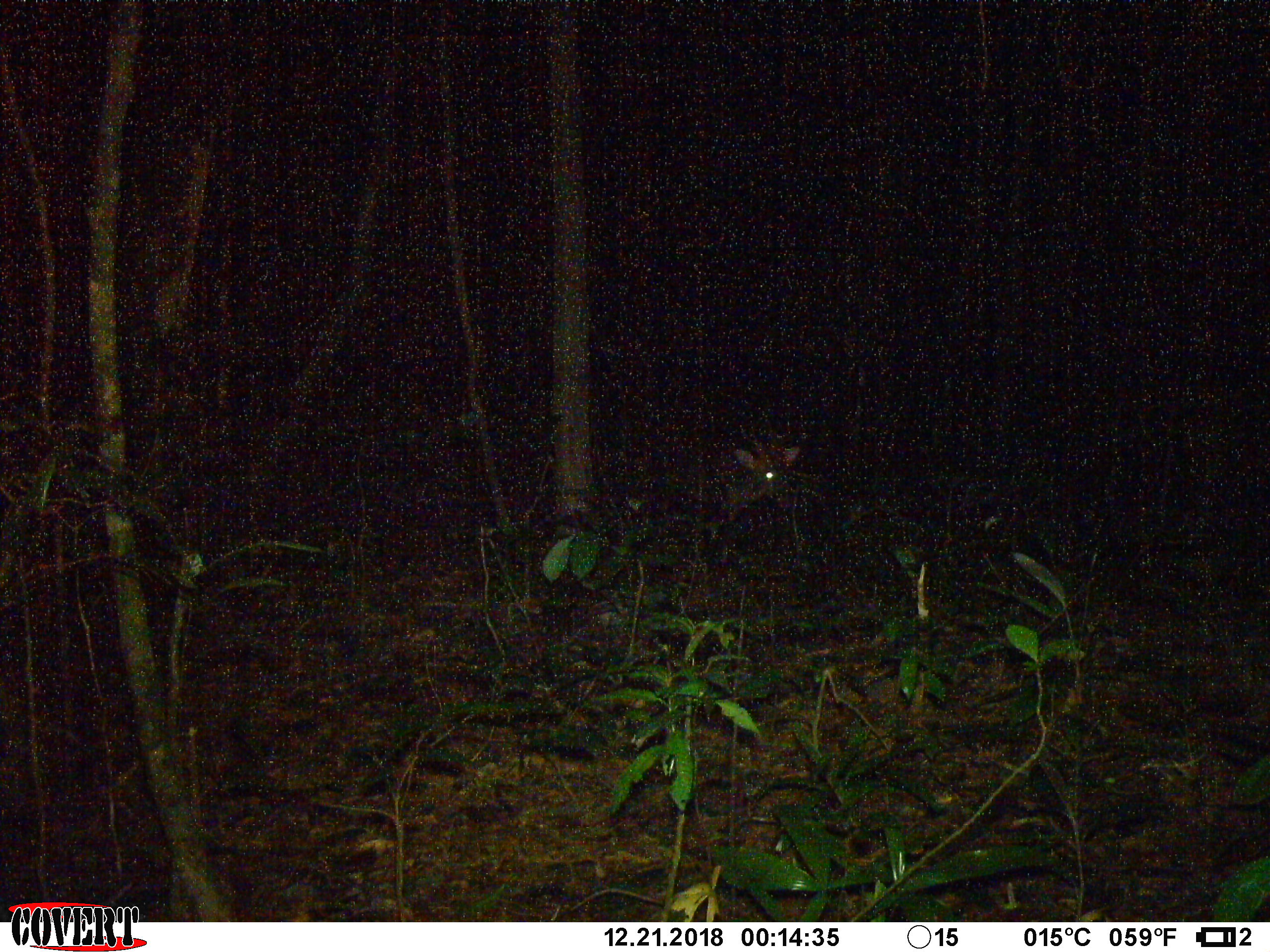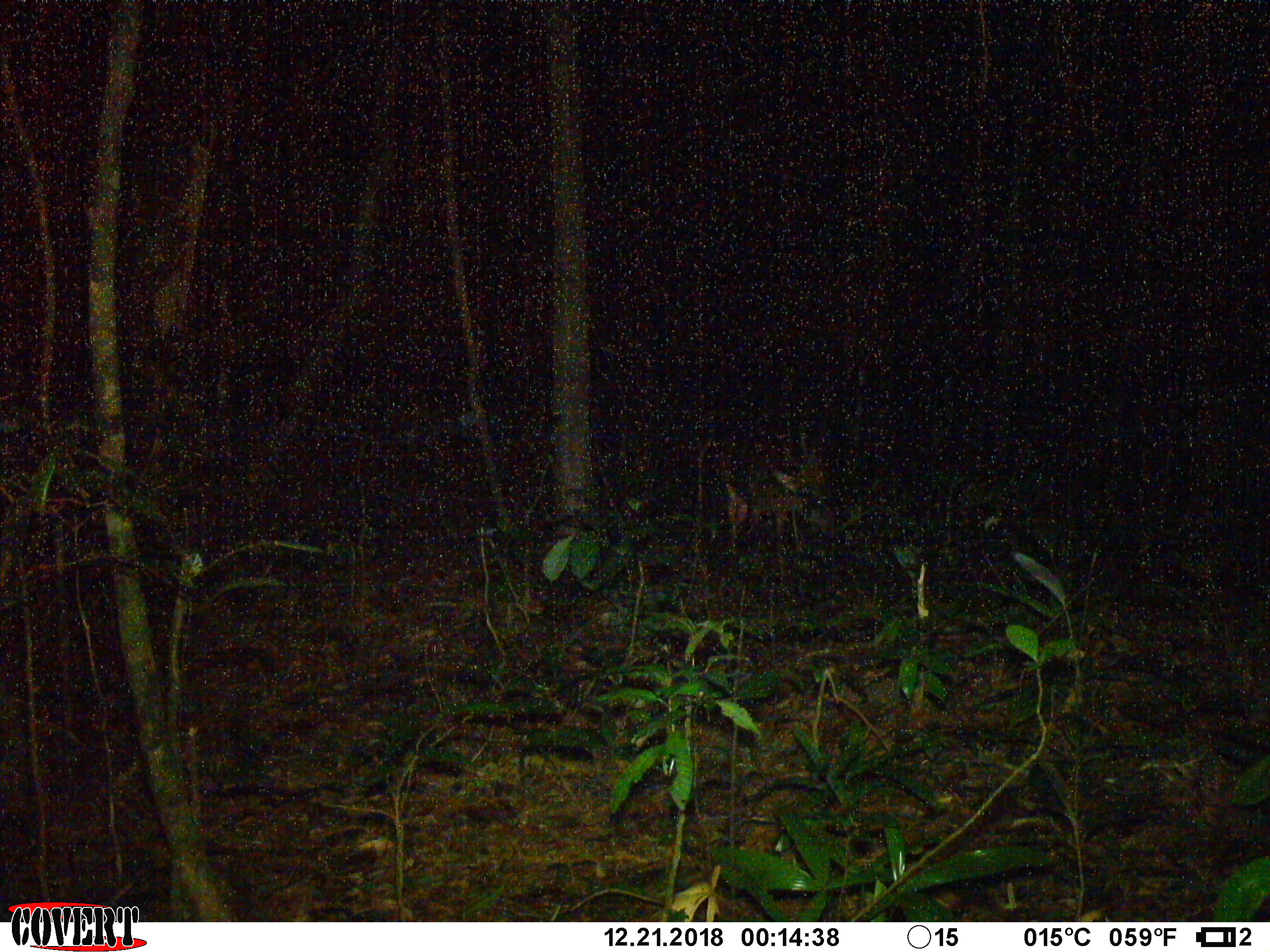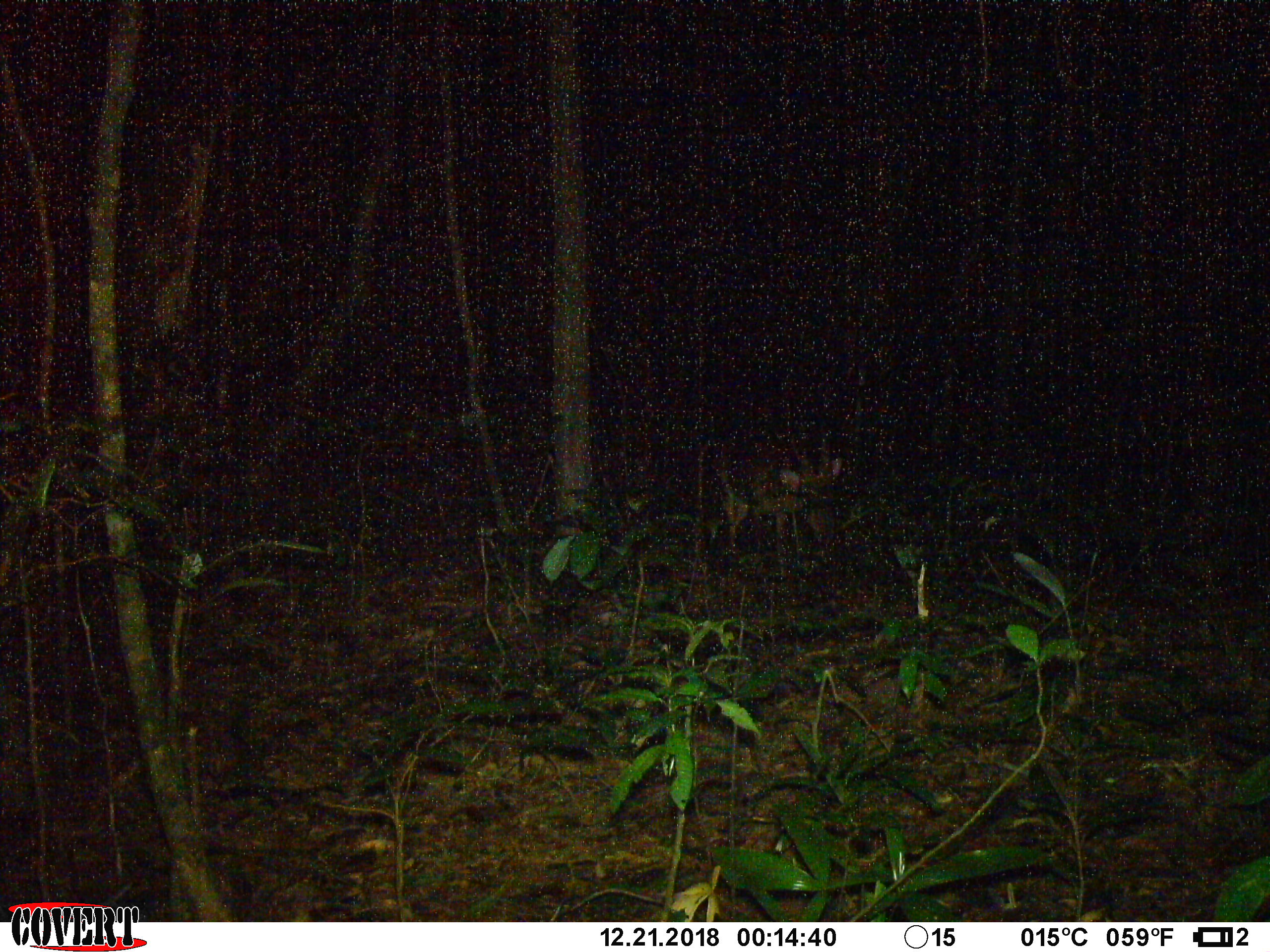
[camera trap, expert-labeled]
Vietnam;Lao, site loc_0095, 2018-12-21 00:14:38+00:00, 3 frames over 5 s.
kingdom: Animalia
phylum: Chordata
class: Mammalia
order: Artiodactyla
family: Cervidae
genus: Muntiacus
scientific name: Muntiacus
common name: muntjacs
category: unidentified muntjac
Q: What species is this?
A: Unidentified muntjac (muntjacs) (Muntiacus).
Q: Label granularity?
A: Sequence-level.